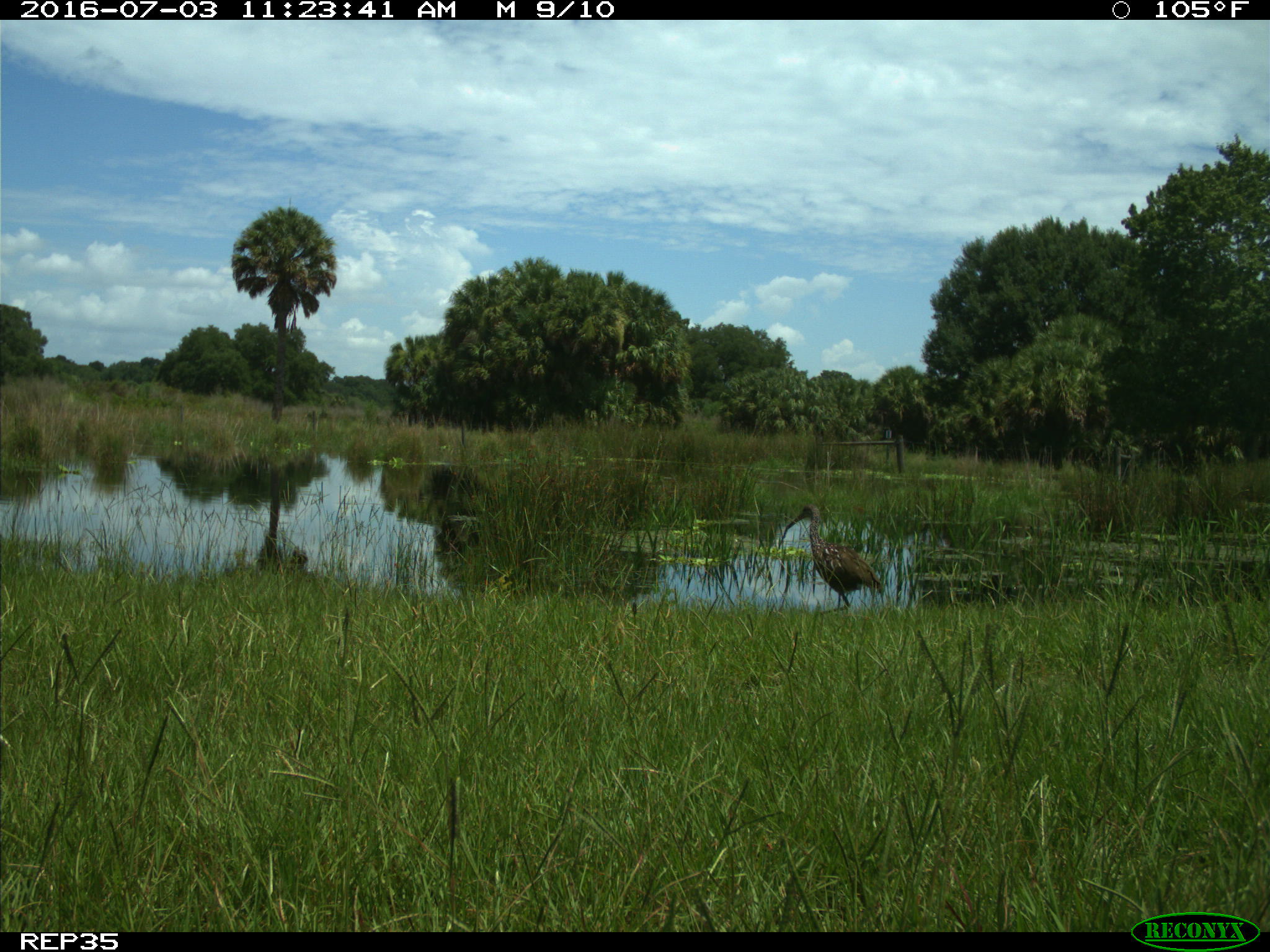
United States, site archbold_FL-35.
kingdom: Animalia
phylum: Chordata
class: Aves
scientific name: Aves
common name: birds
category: unidentified bird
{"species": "unidentified bird (birds) (Aves)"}